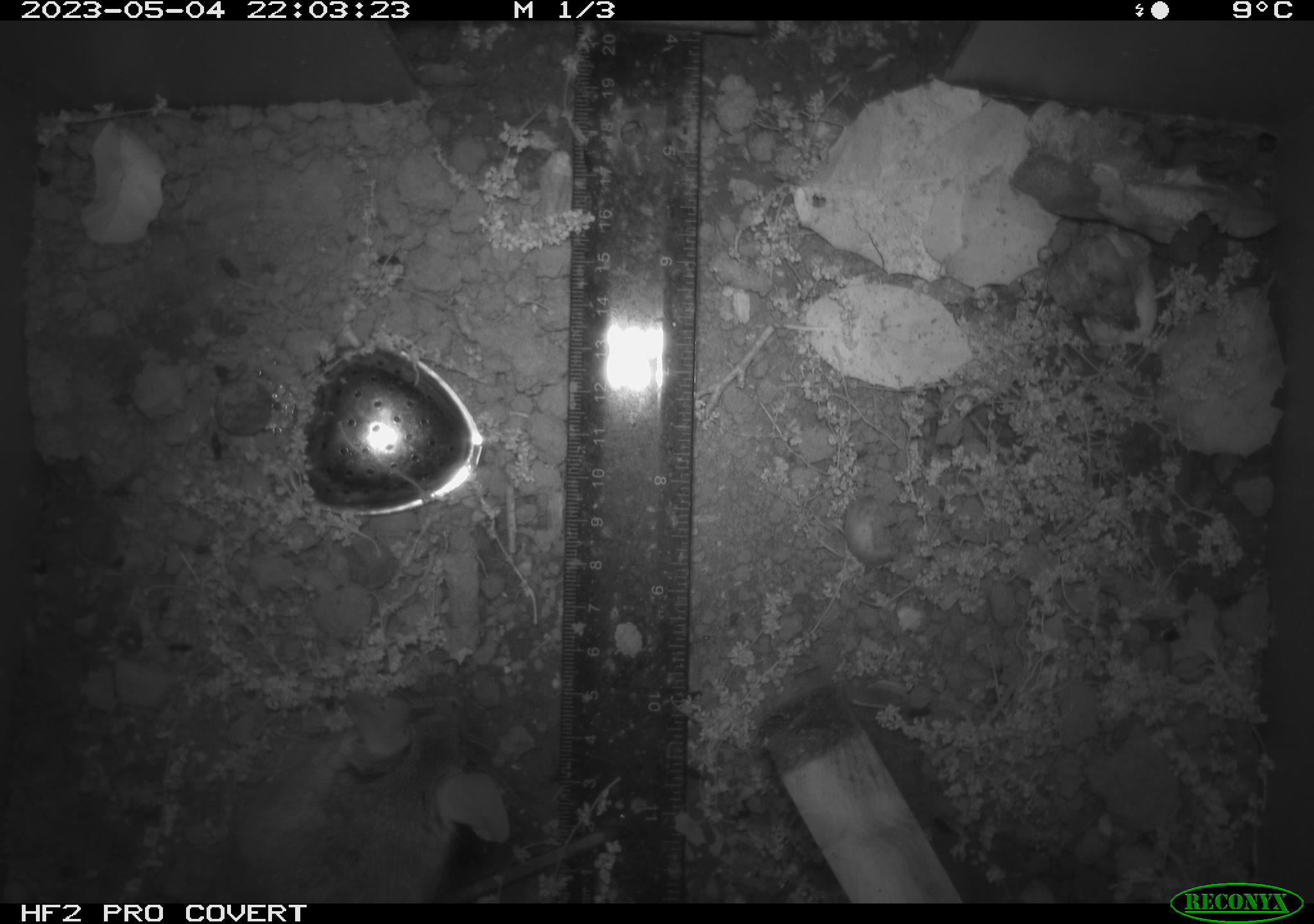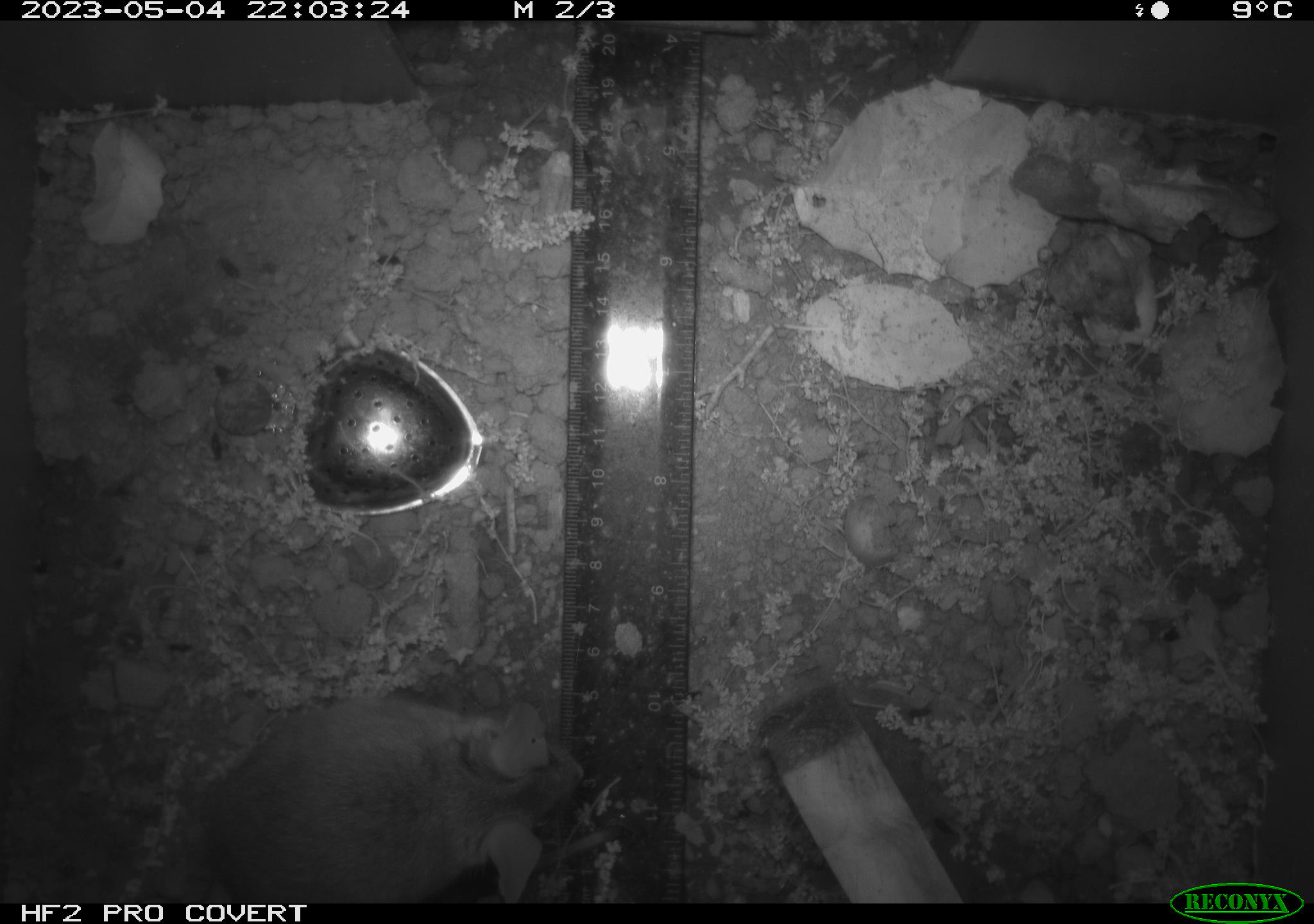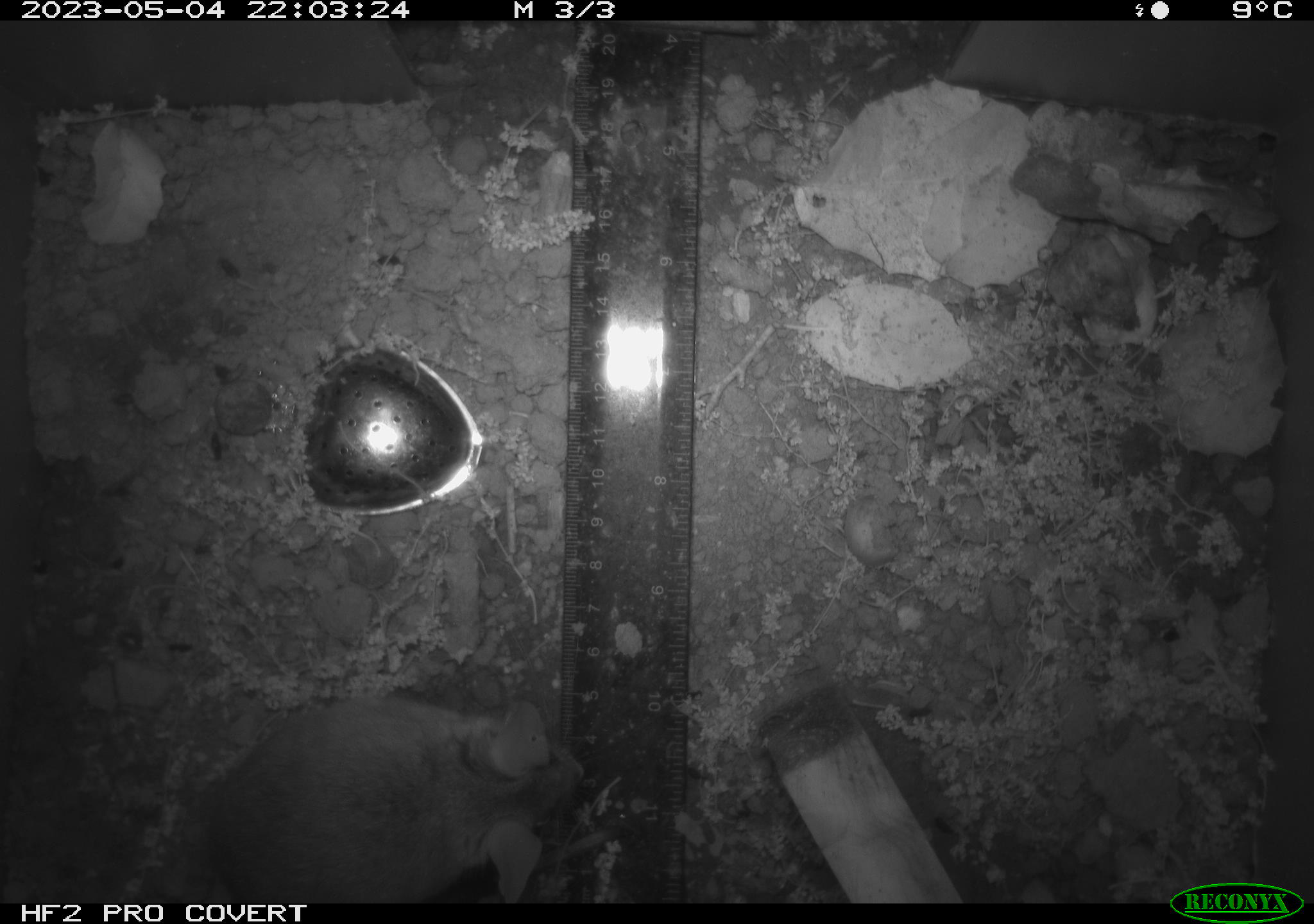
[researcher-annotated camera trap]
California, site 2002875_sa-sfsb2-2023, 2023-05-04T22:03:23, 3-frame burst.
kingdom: Animalia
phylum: Chordata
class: Mammalia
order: Rodentia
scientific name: Rodentia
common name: mouse species